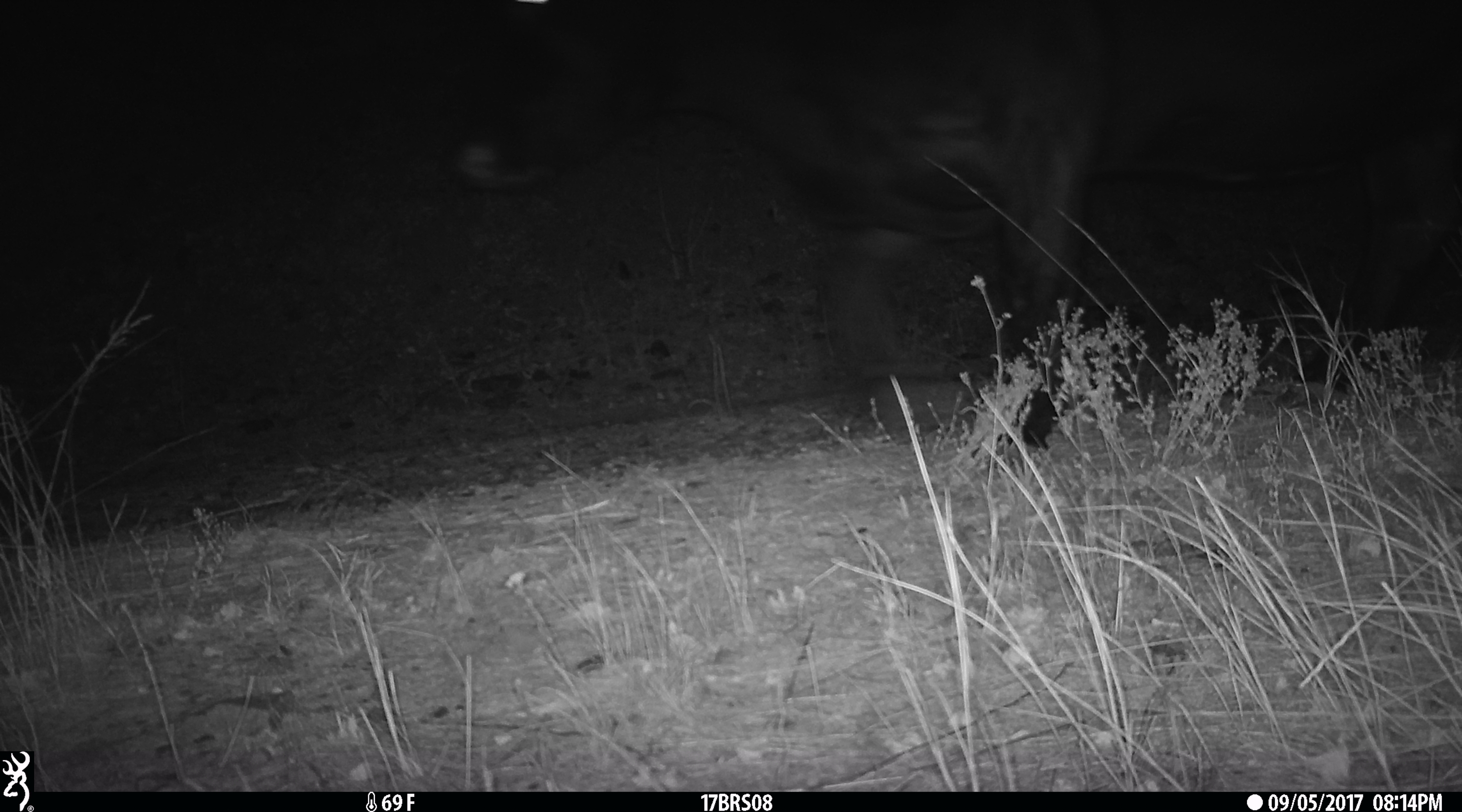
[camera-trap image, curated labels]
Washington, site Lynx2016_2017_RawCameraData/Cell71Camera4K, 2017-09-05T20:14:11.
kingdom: Animalia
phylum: Chordata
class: Mammalia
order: Artiodactyla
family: Bovidae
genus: Bos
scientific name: Bos taurus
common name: domestic cattle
Domestic cattle (Bos taurus). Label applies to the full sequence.